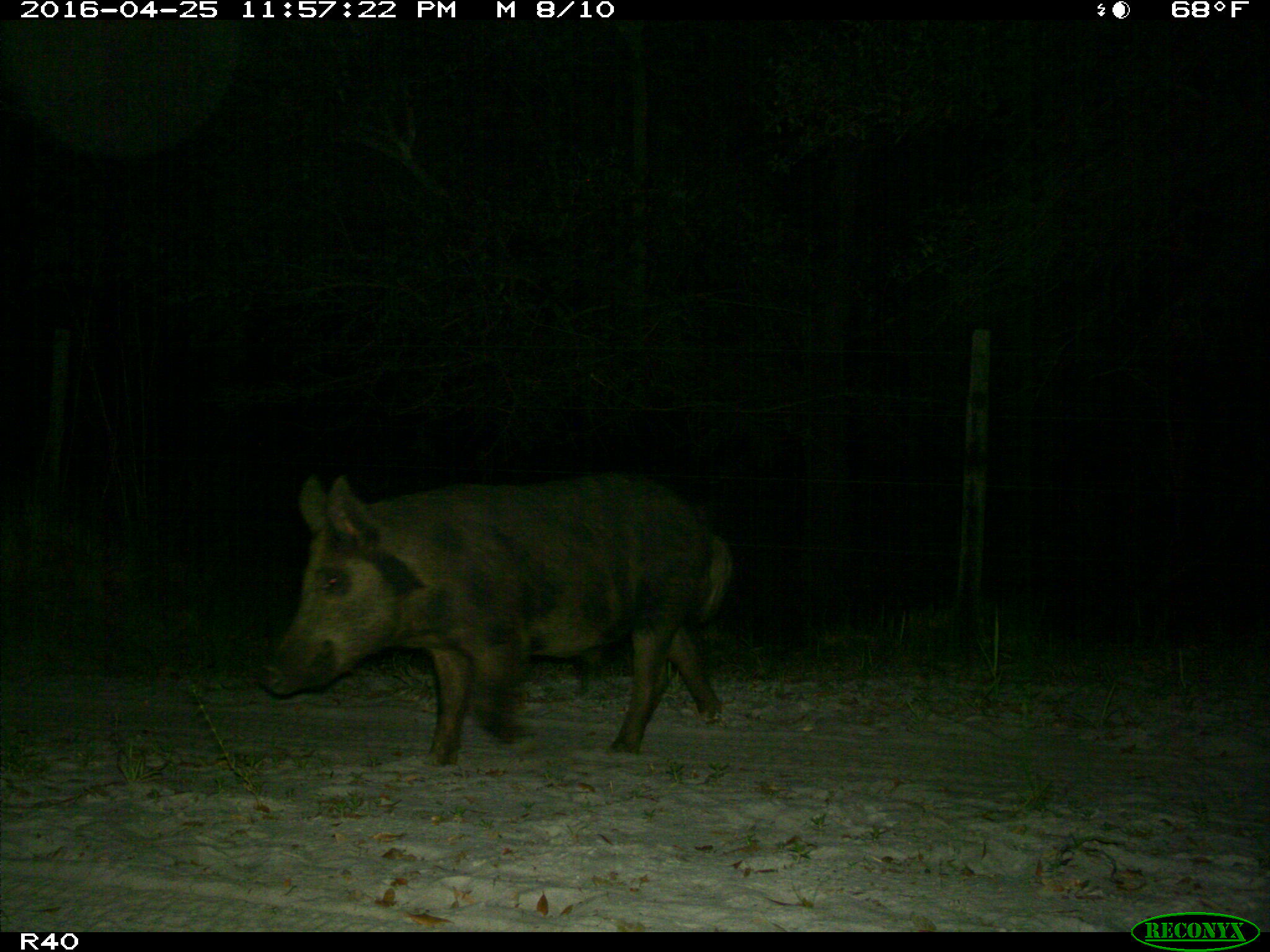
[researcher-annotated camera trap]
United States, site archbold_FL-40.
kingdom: Animalia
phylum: Chordata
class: Mammalia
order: Artiodactyla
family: Suidae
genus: Sus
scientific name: Sus scrofa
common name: wild boar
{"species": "Sus scrofa (wild boar)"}